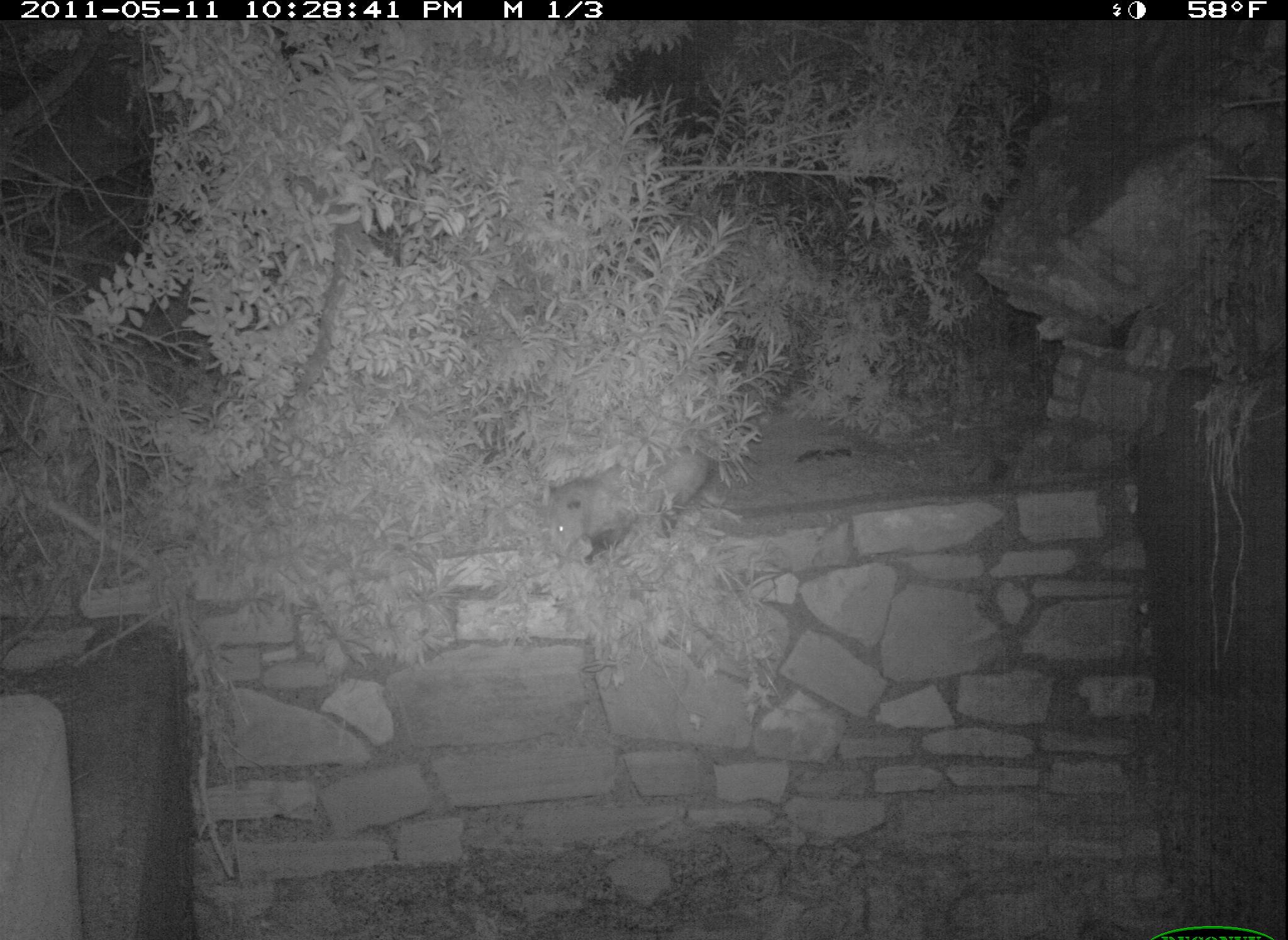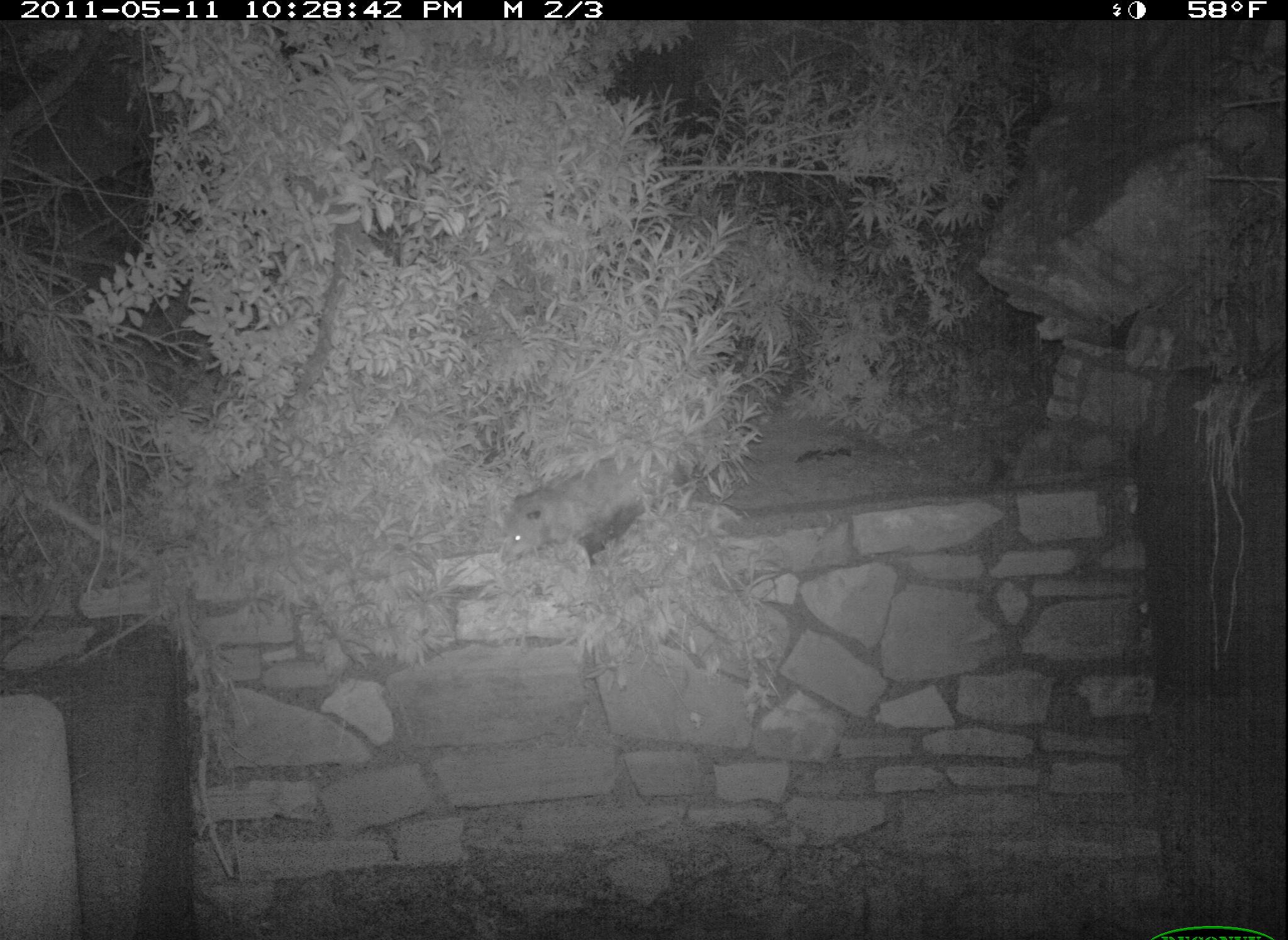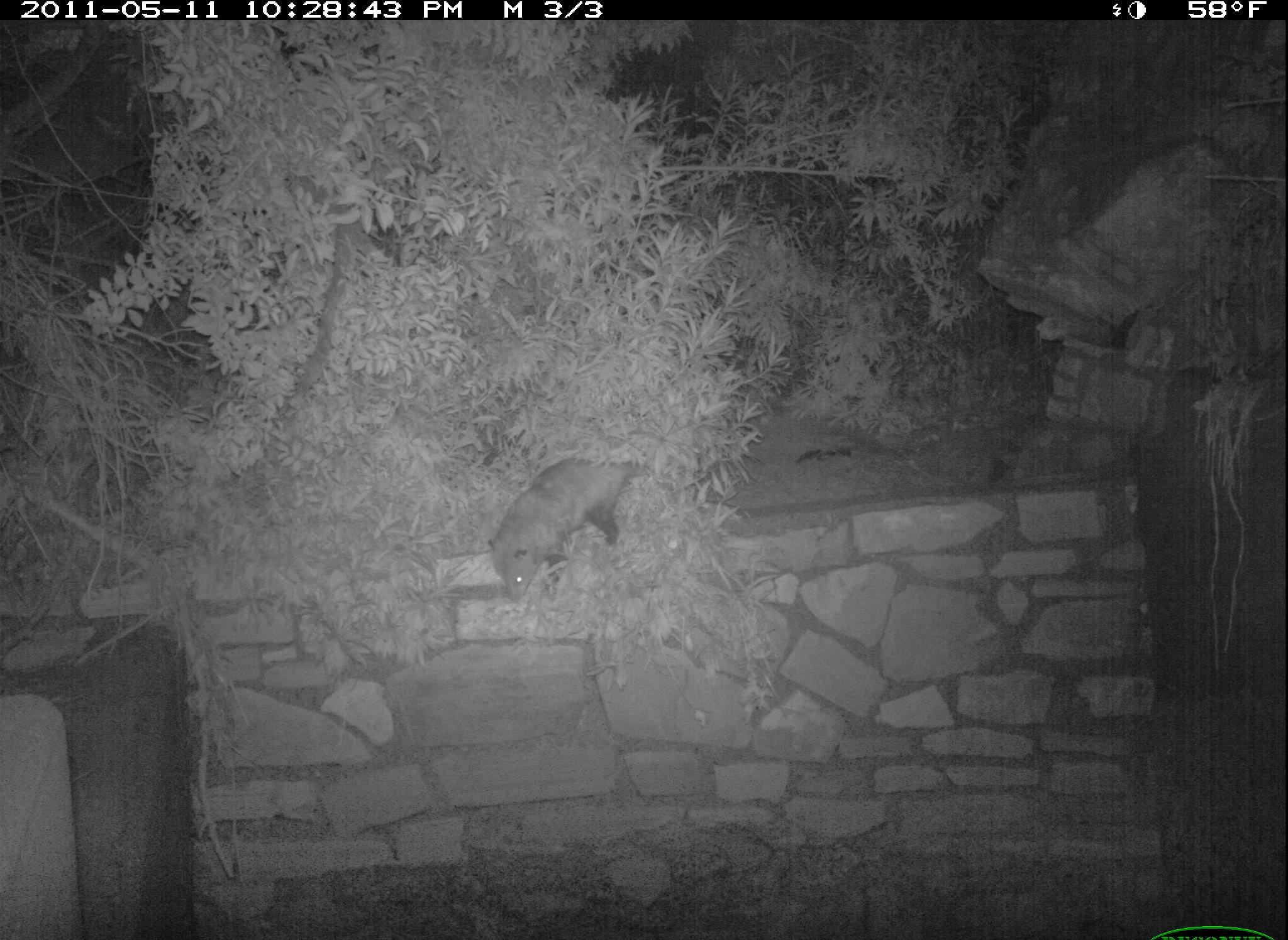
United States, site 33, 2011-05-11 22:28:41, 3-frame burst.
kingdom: Animalia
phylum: Chordata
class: Mammalia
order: Didelphimorphia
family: Didelphidae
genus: Didelphis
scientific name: Didelphis virginiana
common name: virginia opossum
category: opossum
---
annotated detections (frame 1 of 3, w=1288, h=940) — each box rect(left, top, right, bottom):
opossum: rect(538, 446, 724, 565)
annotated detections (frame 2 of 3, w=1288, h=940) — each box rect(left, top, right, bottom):
opossum: rect(465, 411, 724, 586)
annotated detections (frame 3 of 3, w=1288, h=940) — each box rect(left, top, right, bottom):
opossum: rect(483, 449, 658, 607)